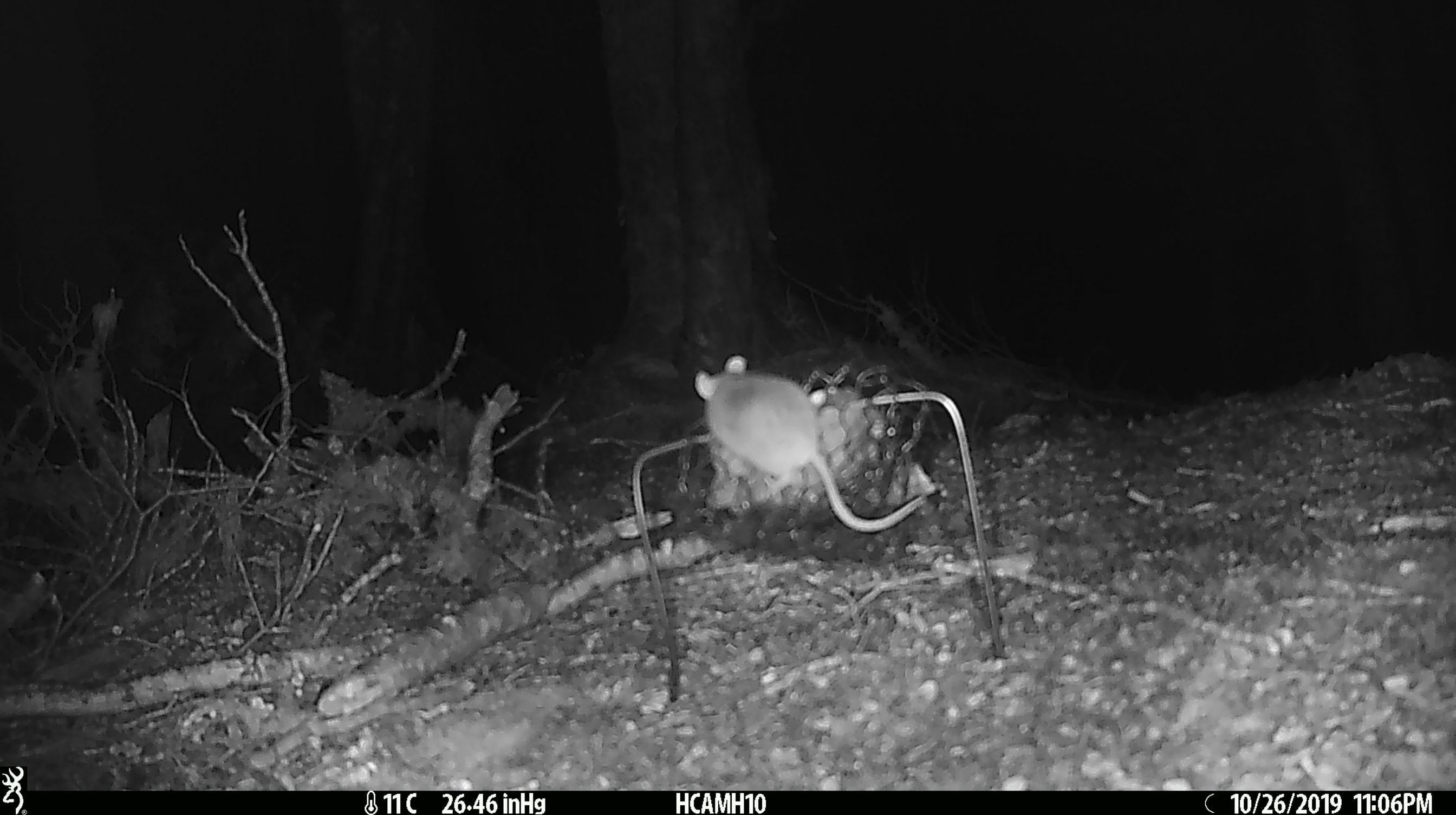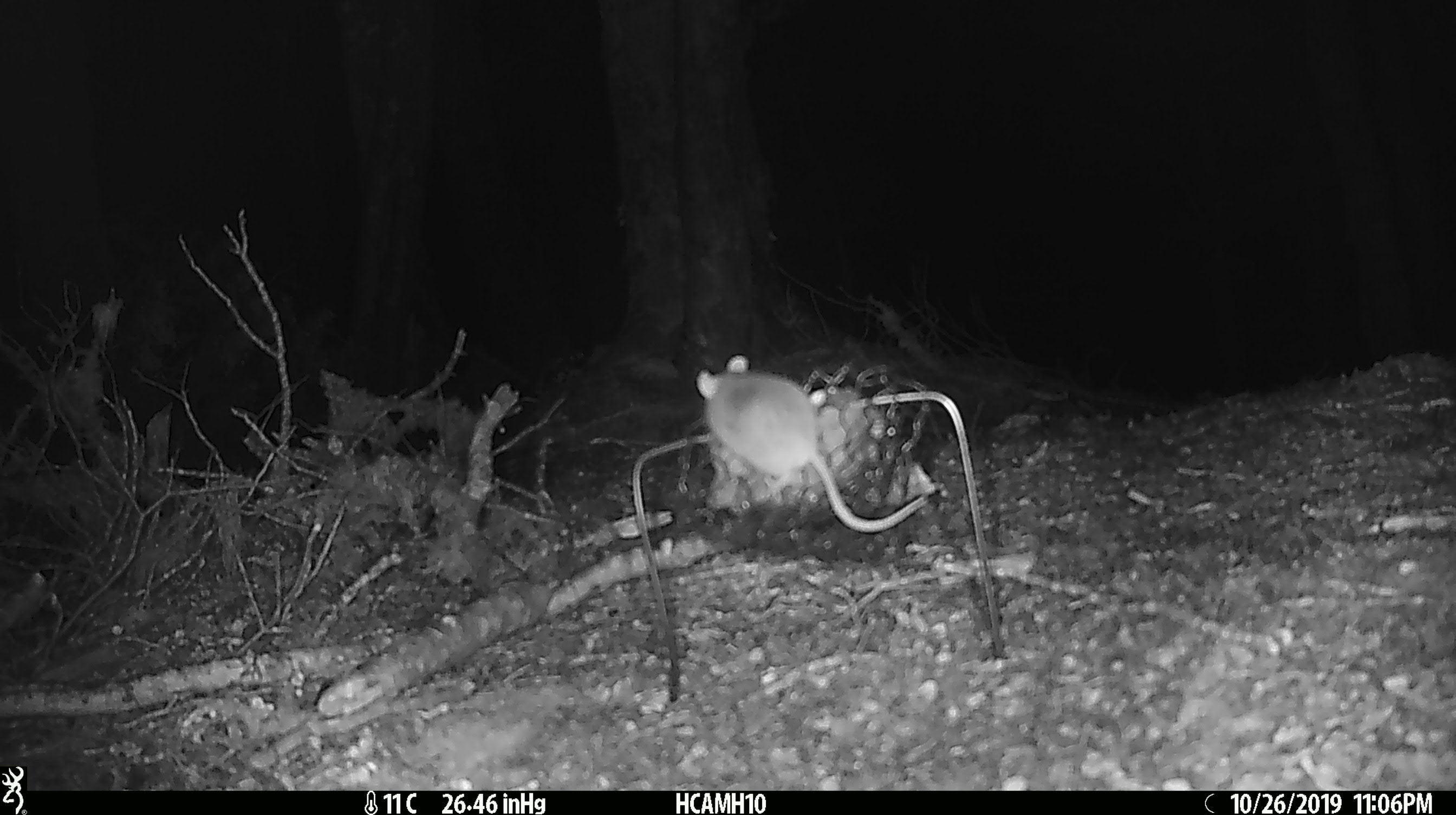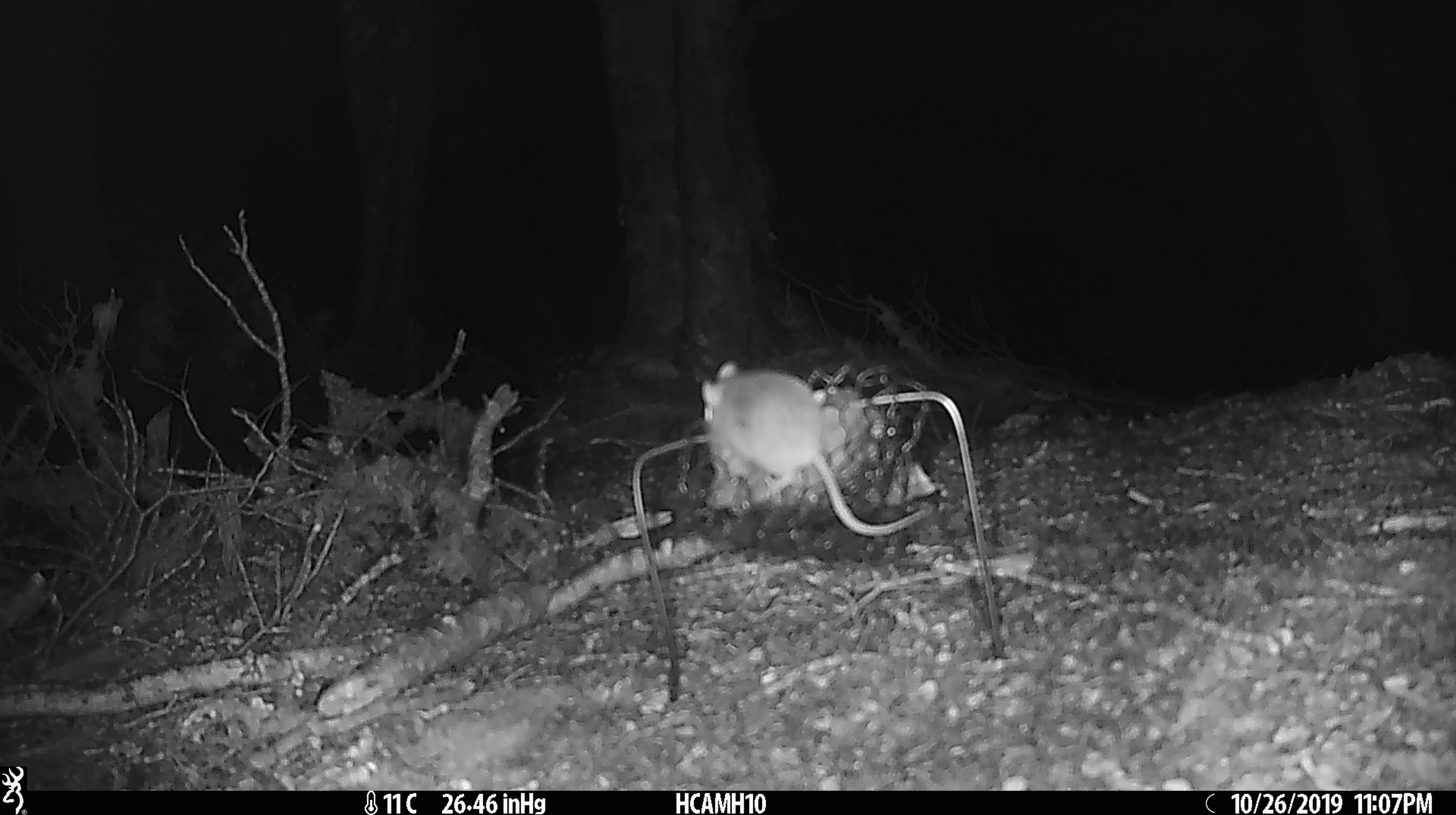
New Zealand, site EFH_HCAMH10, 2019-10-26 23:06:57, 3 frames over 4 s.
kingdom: Animalia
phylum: Chordata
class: Mammalia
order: Rodentia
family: Muridae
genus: Mus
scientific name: Mus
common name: mouse